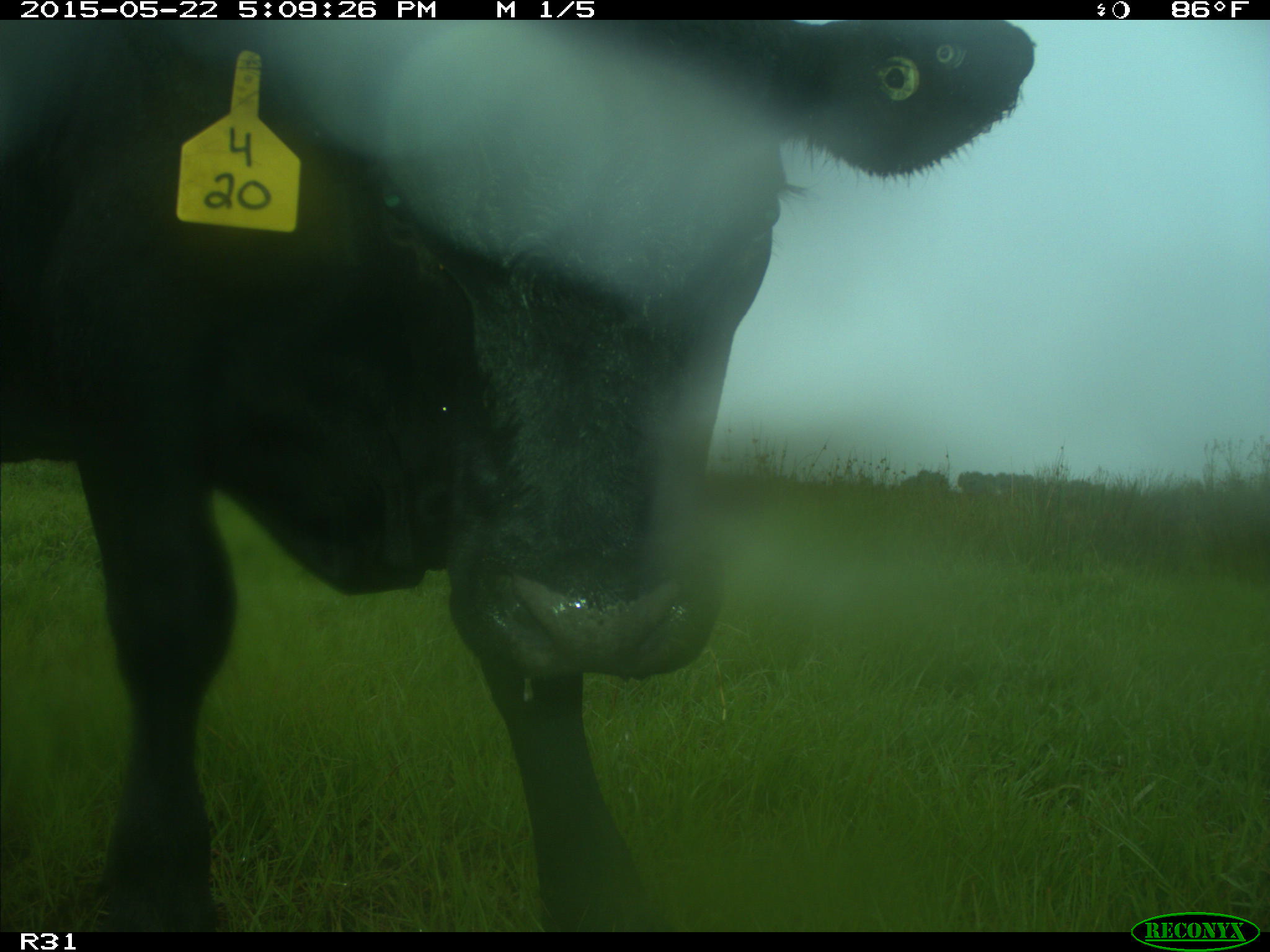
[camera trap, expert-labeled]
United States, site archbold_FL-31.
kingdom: Animalia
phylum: Chordata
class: Mammalia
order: Artiodactyla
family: Bovidae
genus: Bos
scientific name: Bos taurus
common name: domestic cow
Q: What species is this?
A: Bos taurus (domestic cow).